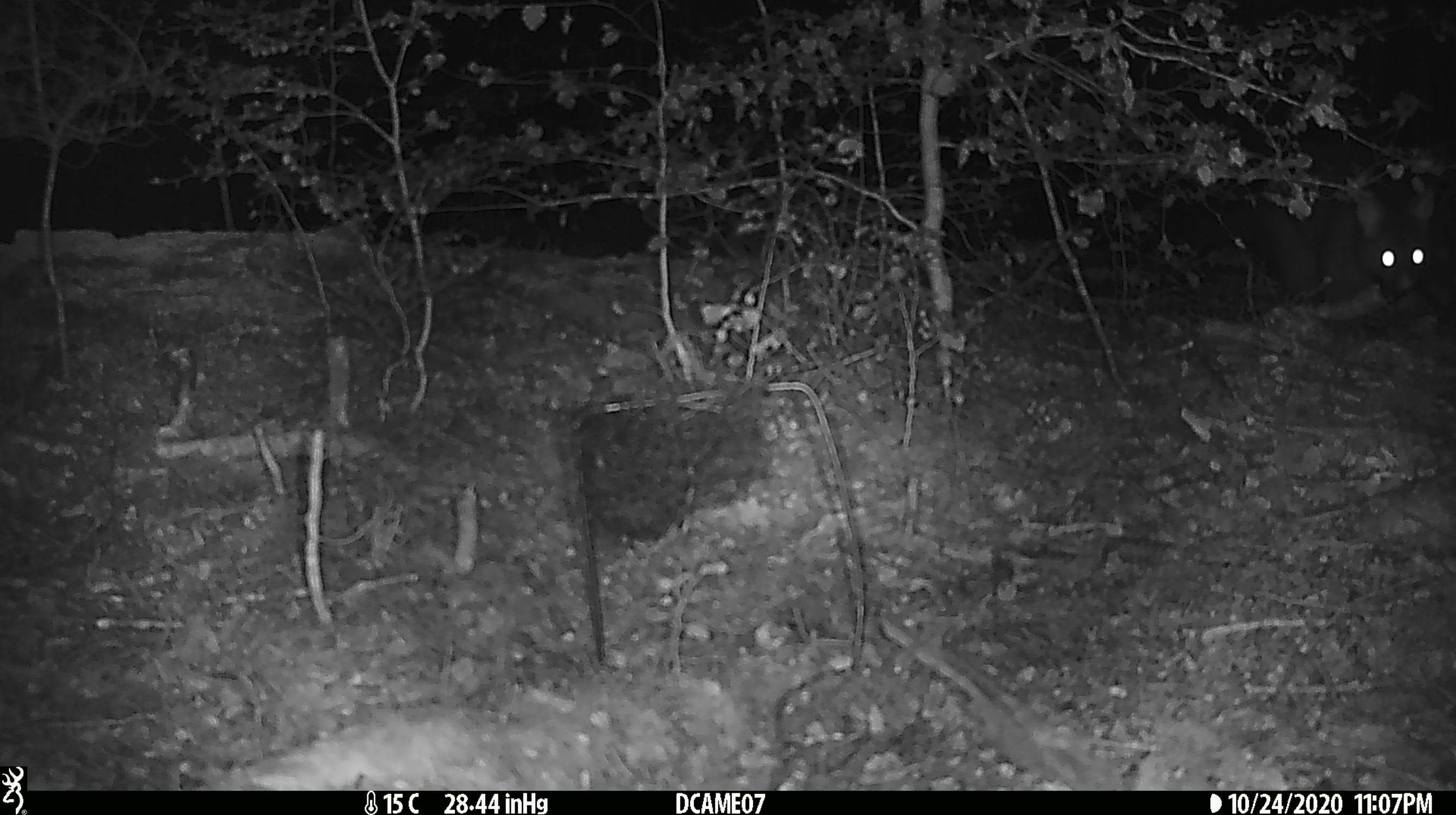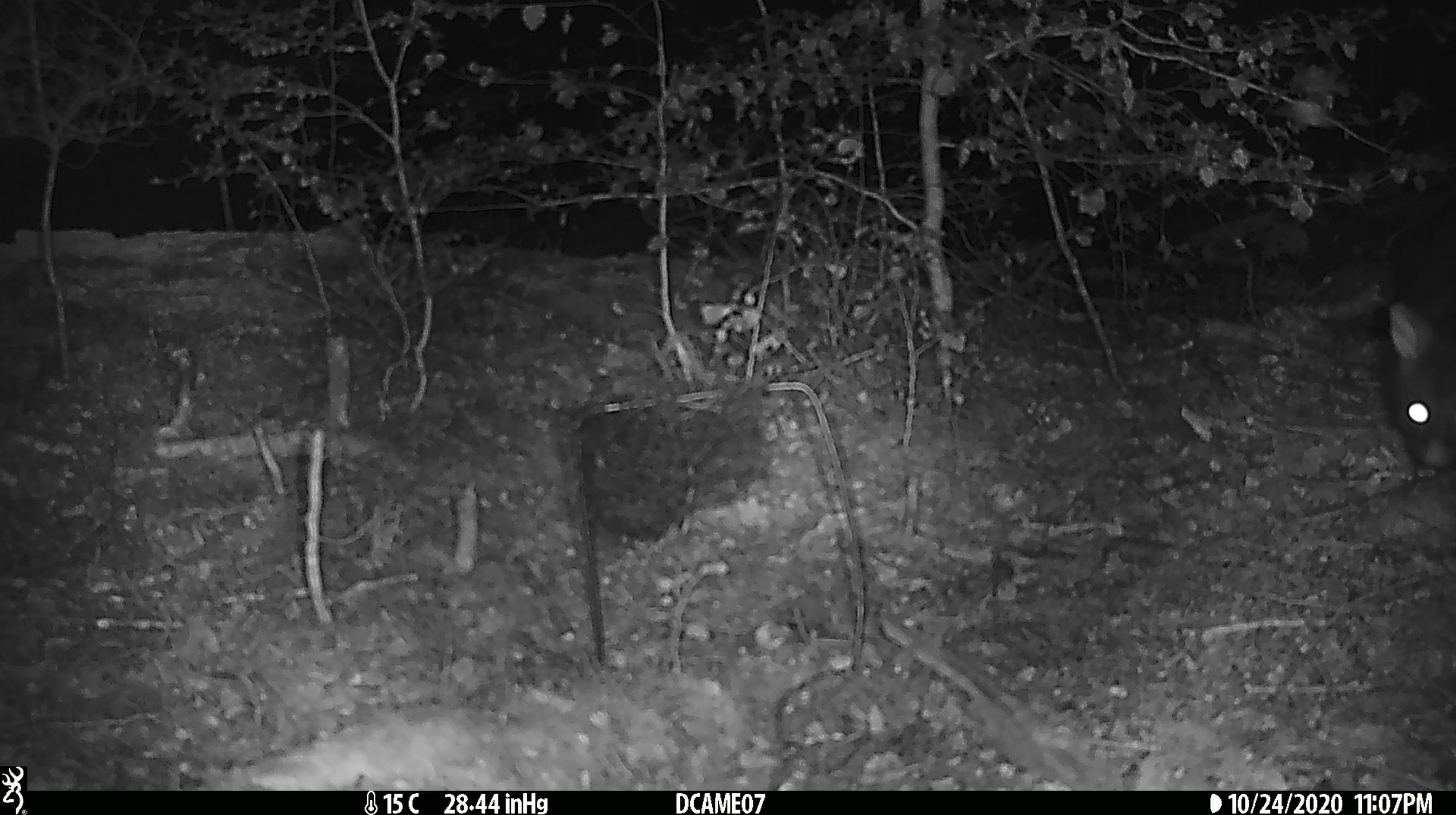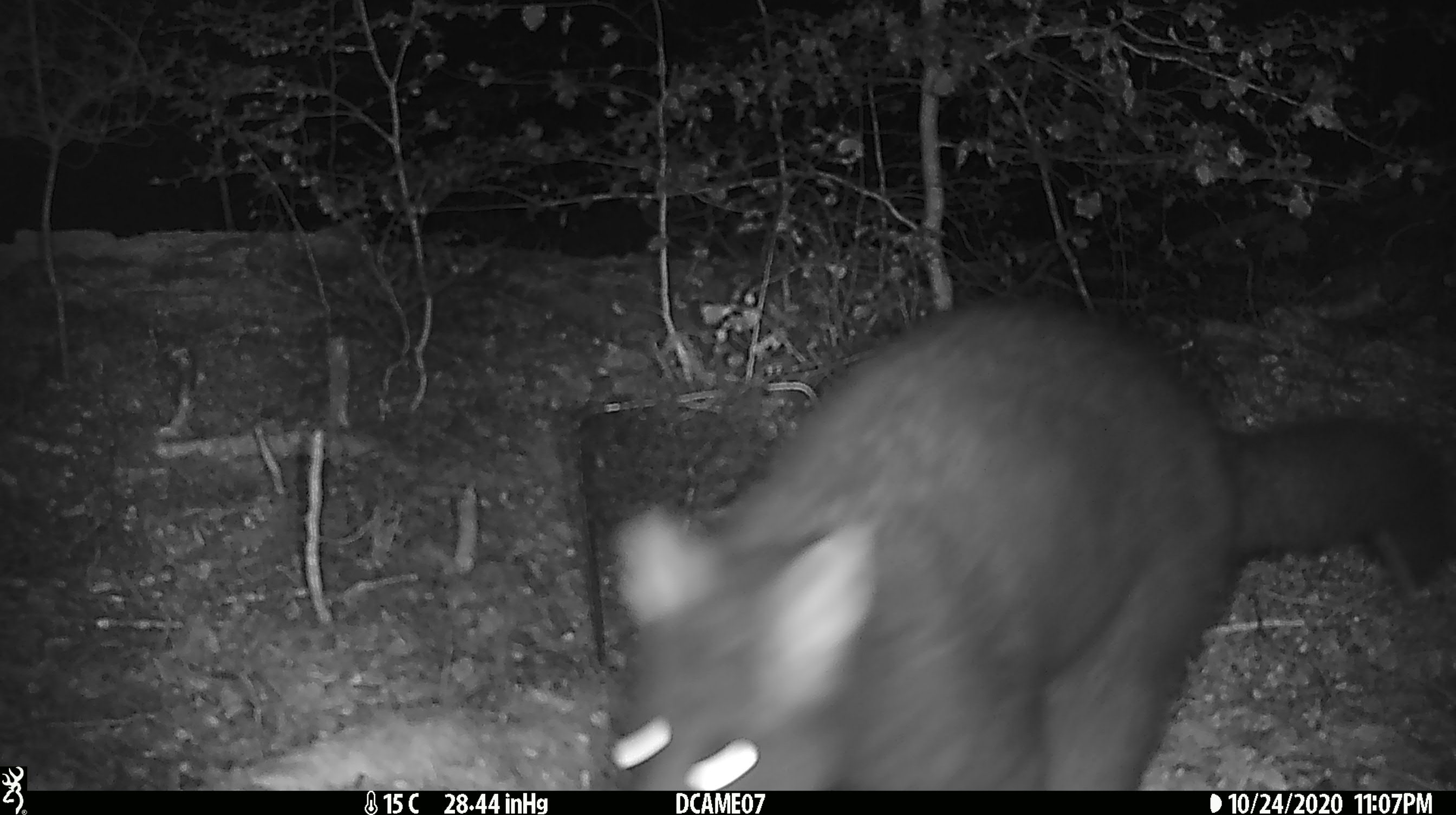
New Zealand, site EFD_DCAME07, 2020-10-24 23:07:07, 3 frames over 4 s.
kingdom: Animalia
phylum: Chordata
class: Mammalia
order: Diprotodontia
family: Phalangeridae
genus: Trichosurus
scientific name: Trichosurus vulpecula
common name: common brushtail possum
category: possum